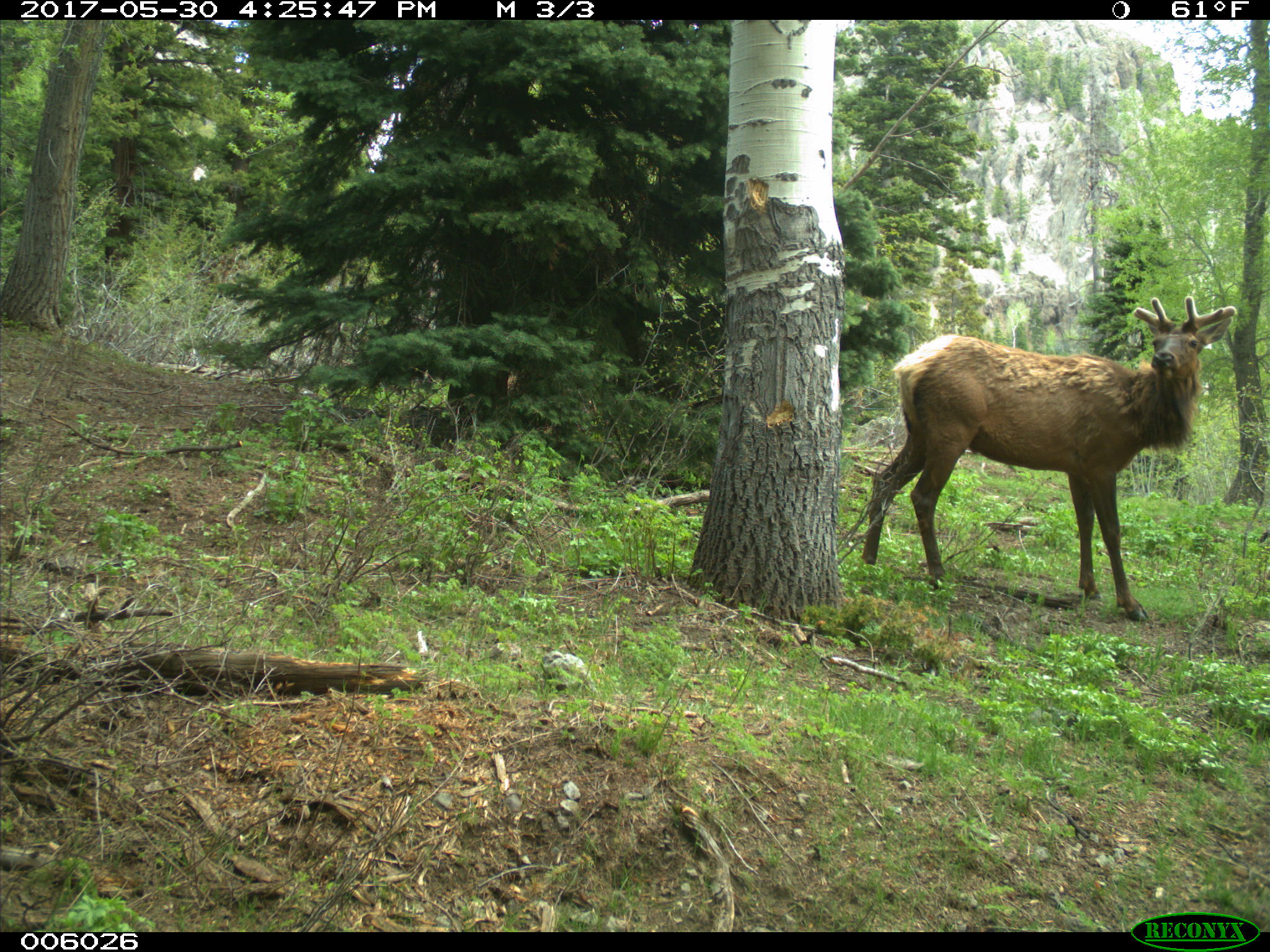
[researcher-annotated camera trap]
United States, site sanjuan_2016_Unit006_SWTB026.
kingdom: Animalia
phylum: Chordata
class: Mammalia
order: Artiodactyla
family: Cervidae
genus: Cervus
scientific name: Cervus elaphus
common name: red deer